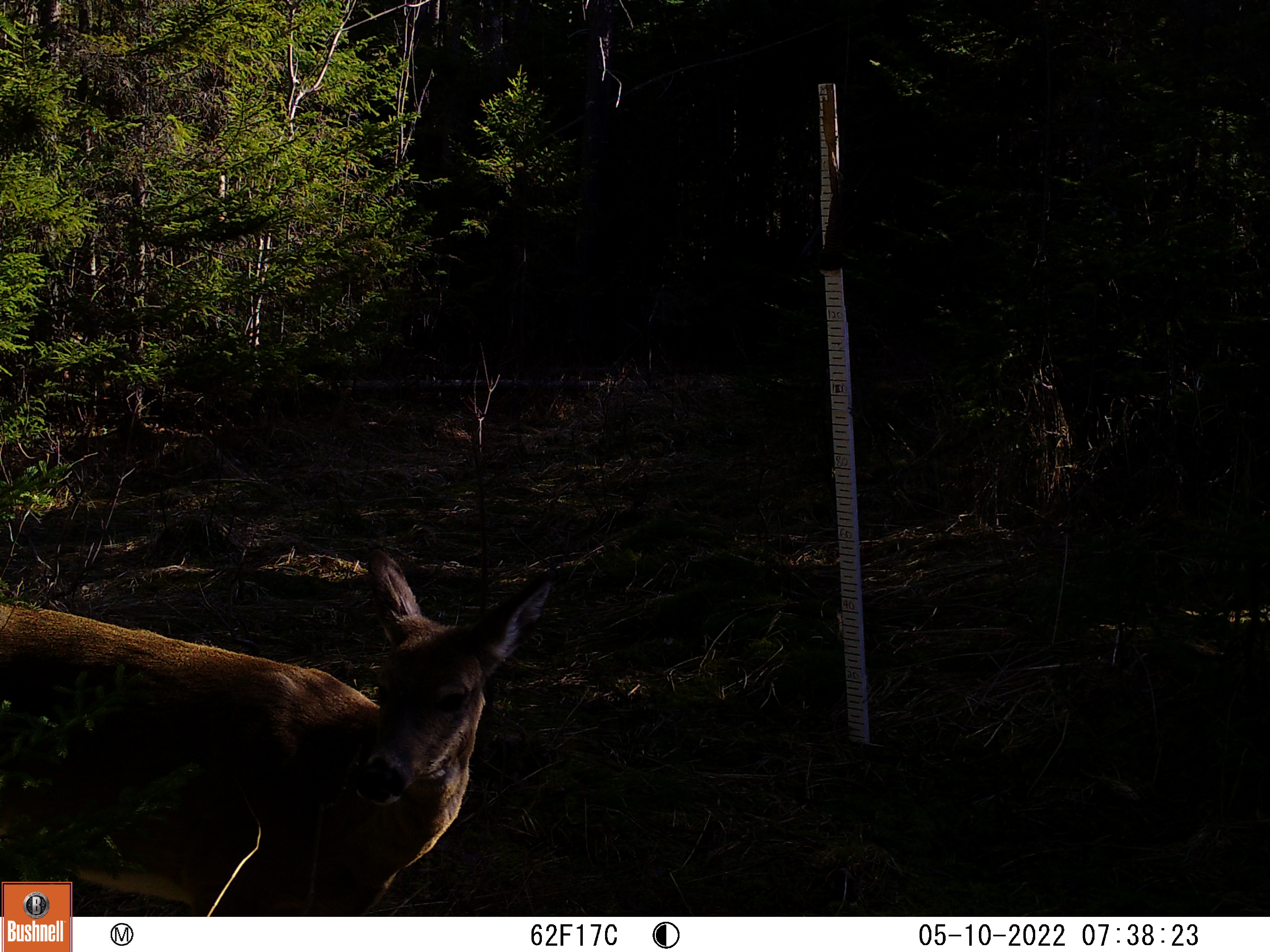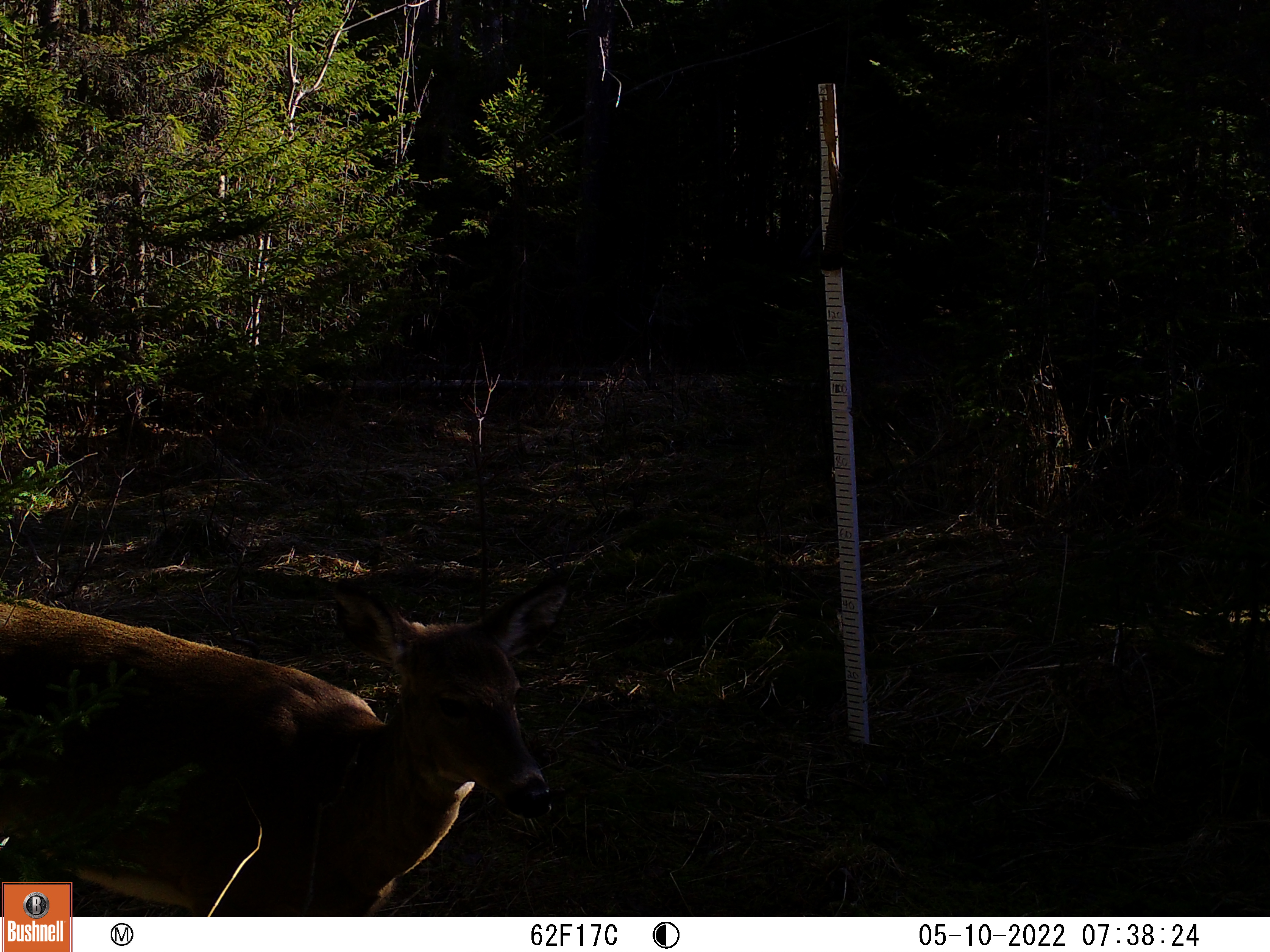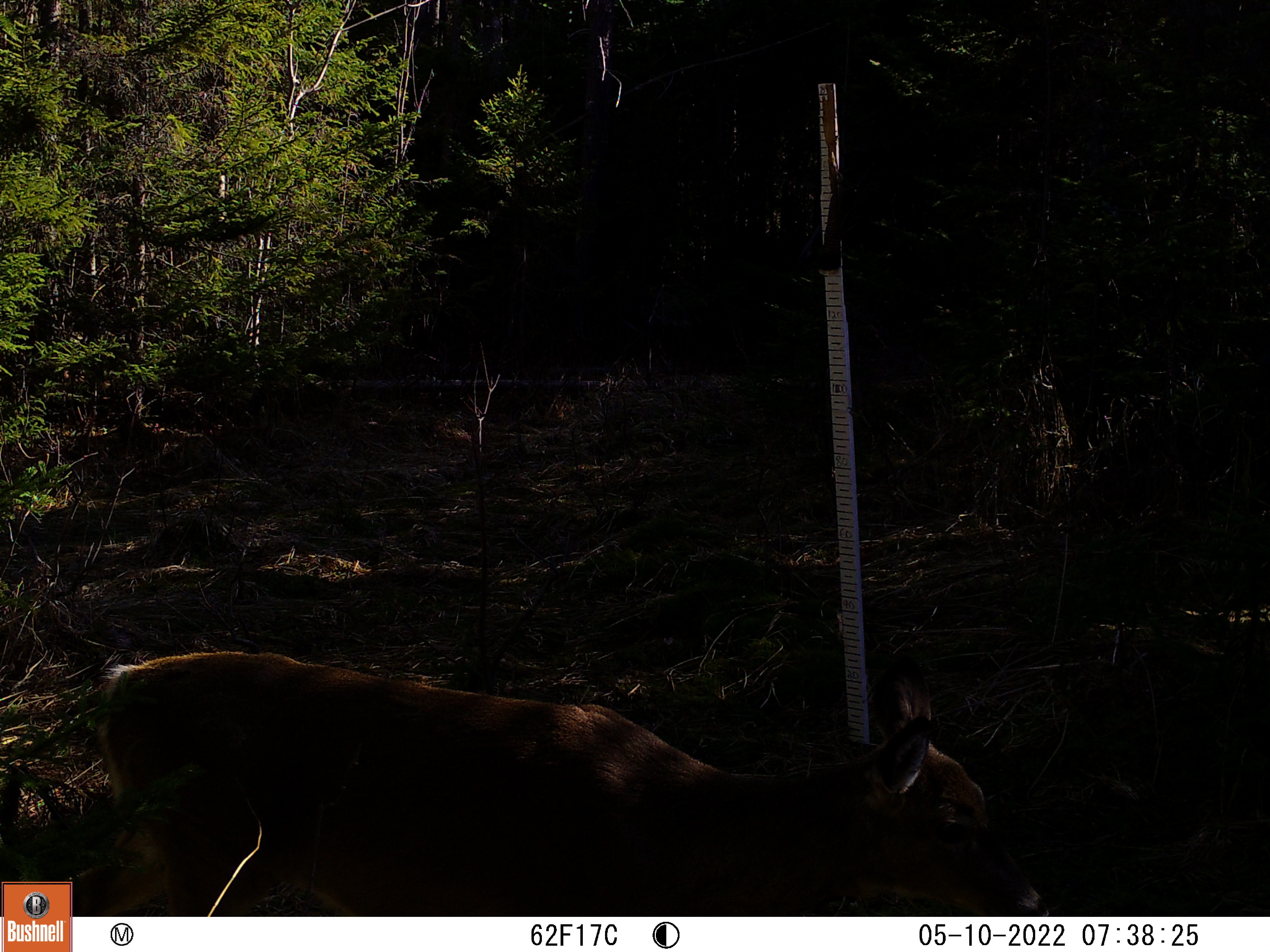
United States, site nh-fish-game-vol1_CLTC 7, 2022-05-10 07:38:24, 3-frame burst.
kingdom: Animalia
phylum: Chordata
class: Mammalia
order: Artiodactyla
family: Cervidae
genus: Odocoileus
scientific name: Odocoileus virginianus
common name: white-tailed deer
White-tailed deer (Odocoileus virginianus).